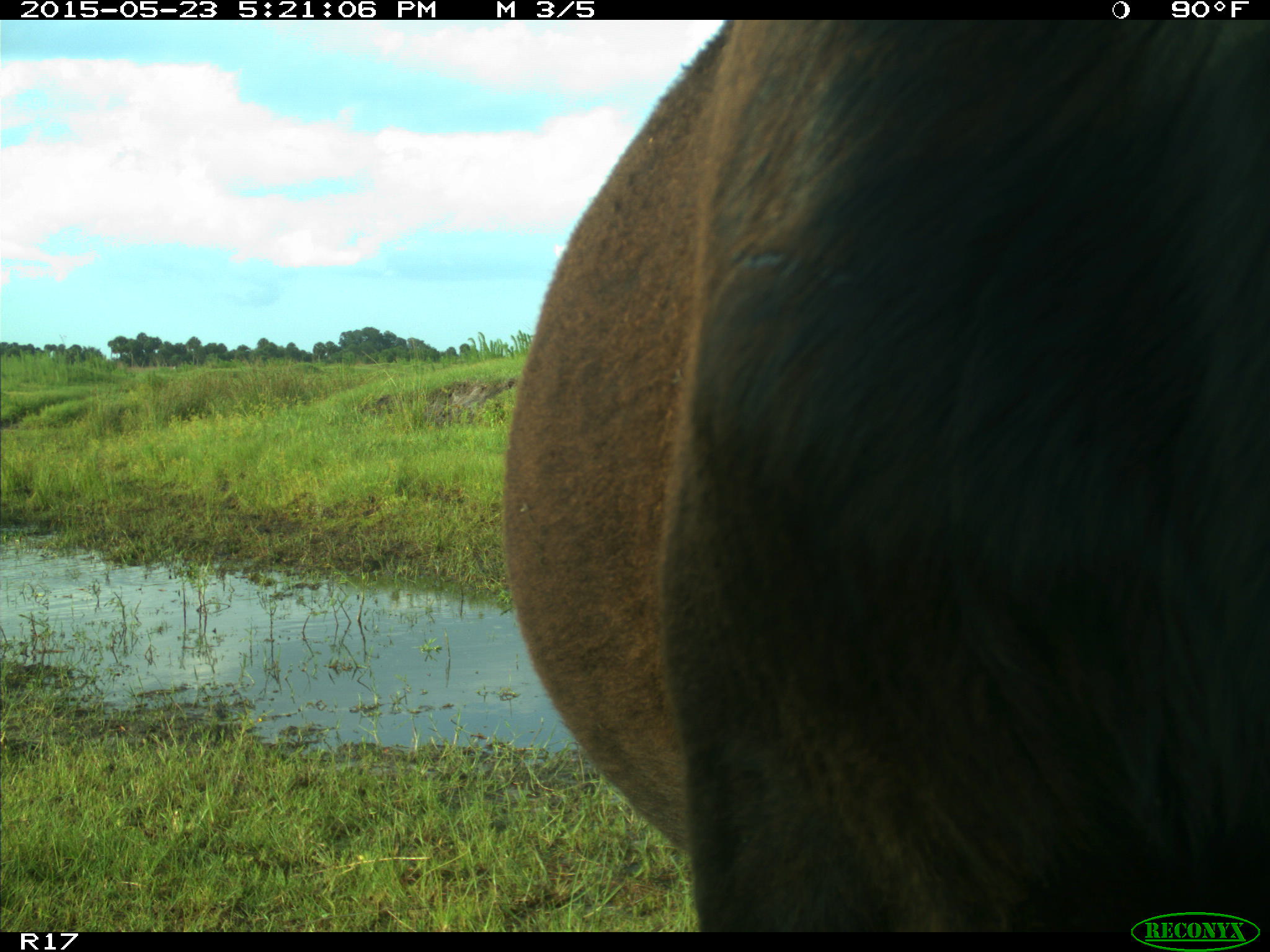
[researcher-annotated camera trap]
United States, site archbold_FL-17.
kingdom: Animalia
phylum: Chordata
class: Mammalia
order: Artiodactyla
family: Bovidae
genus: Bos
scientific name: Bos taurus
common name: domestic cow